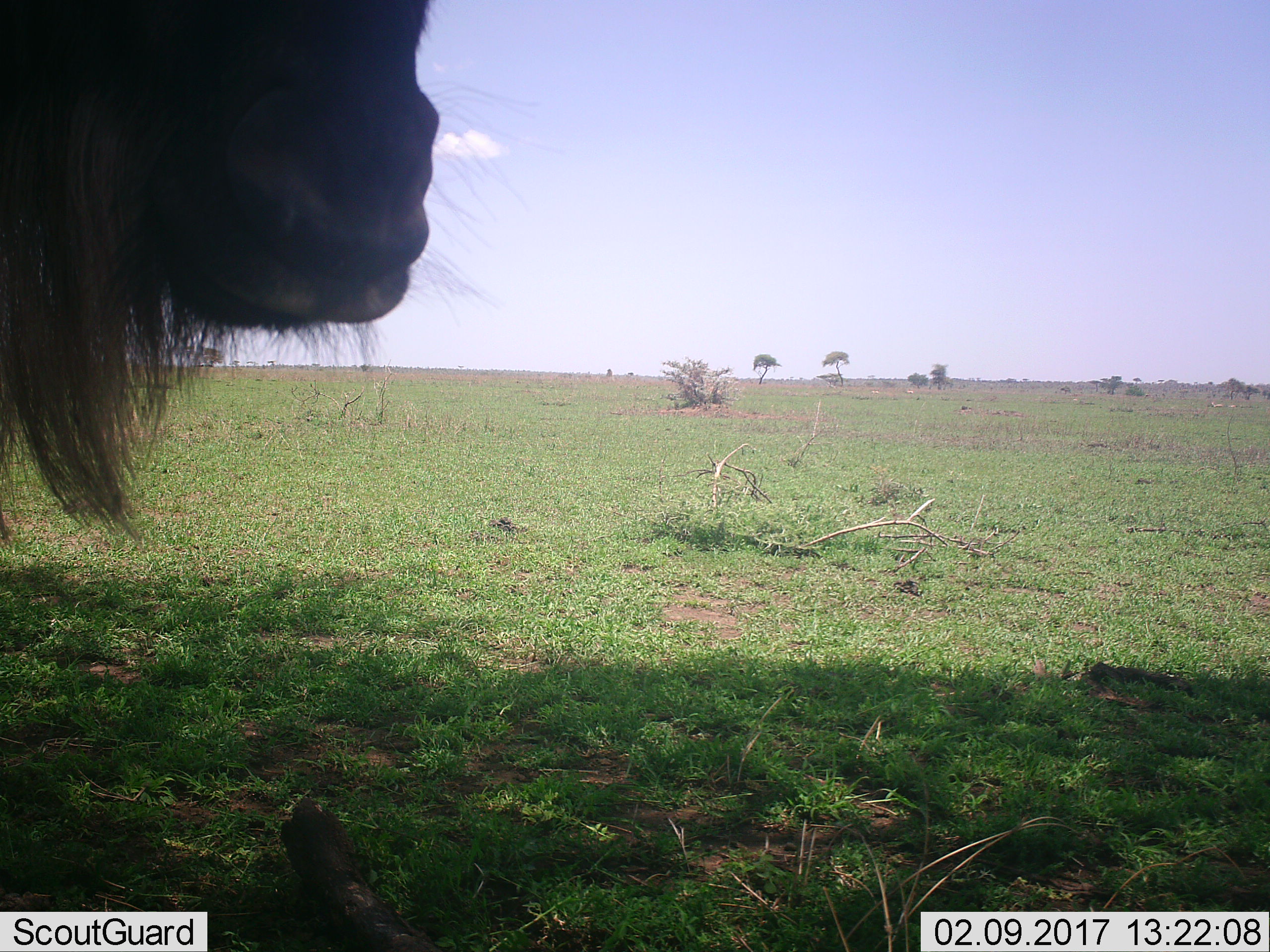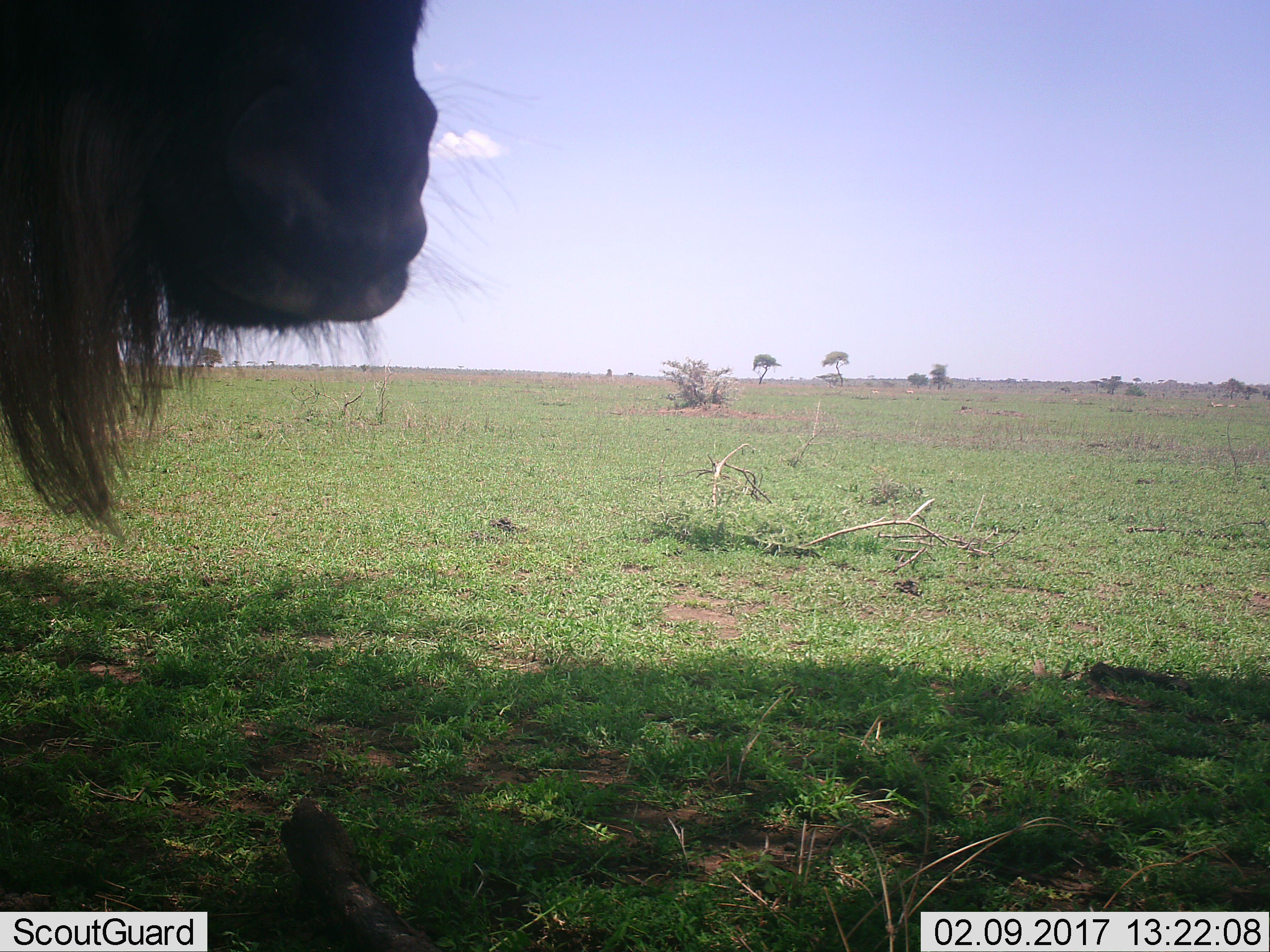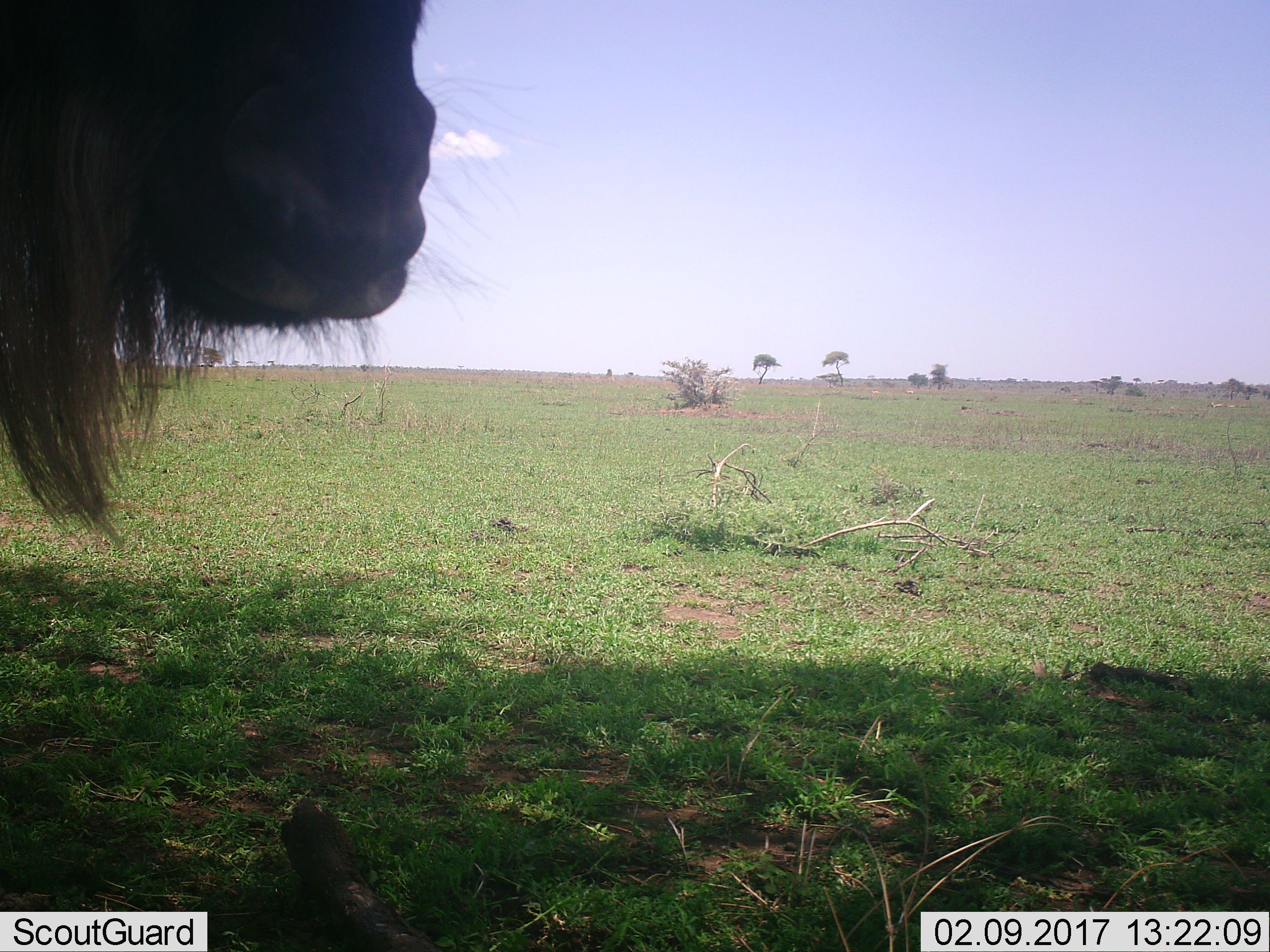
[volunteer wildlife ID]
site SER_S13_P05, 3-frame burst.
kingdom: Animalia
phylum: Chordata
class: Mammalia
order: Artiodactyla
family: Bovidae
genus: Connochaetes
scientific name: Connochaetes taurinus taurinus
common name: blue wildebeest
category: wildebeestblue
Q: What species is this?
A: Wildebeestblue (blue wildebeest) (Connochaetes taurinus taurinus).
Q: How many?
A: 1.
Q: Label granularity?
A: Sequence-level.